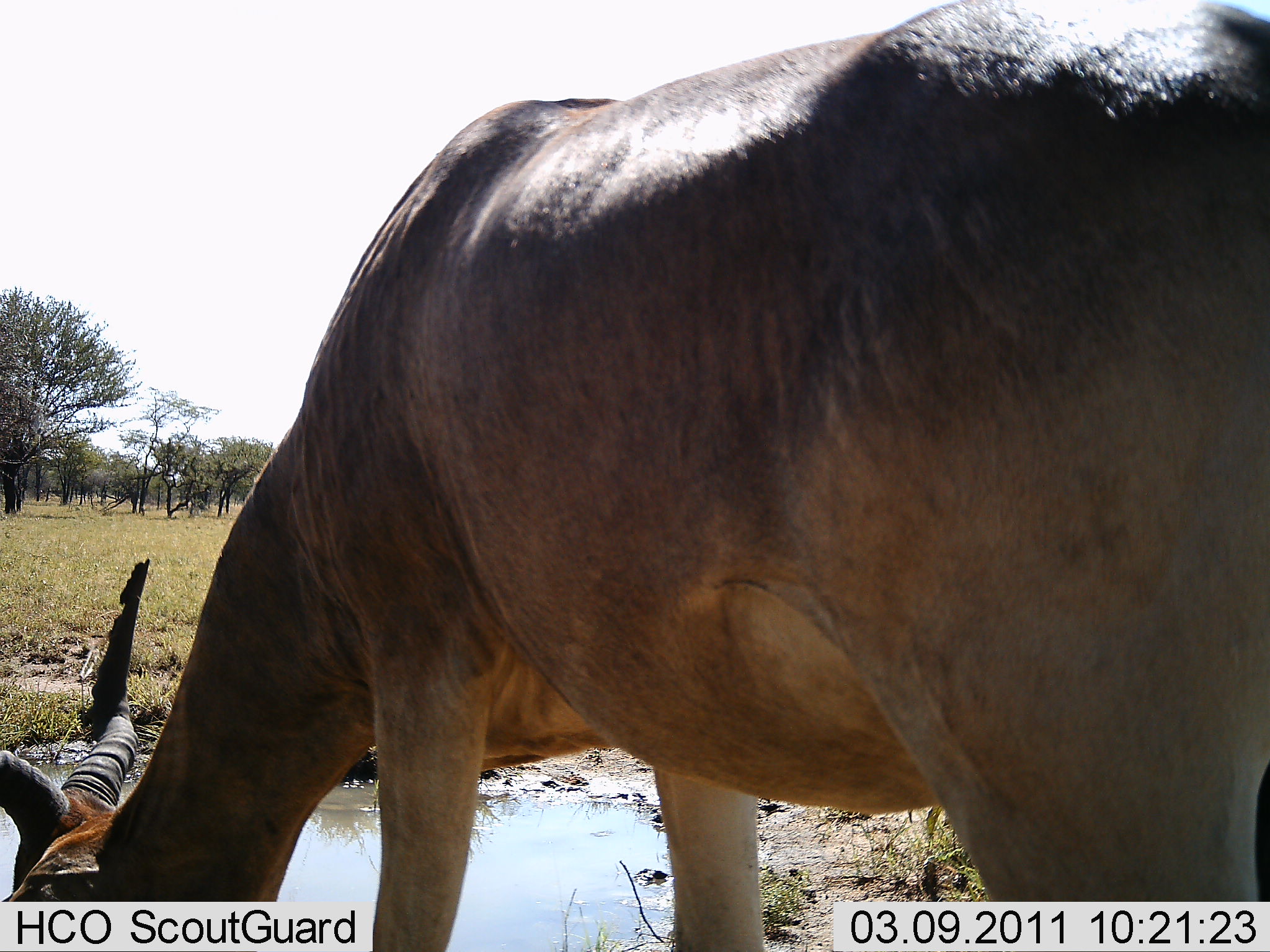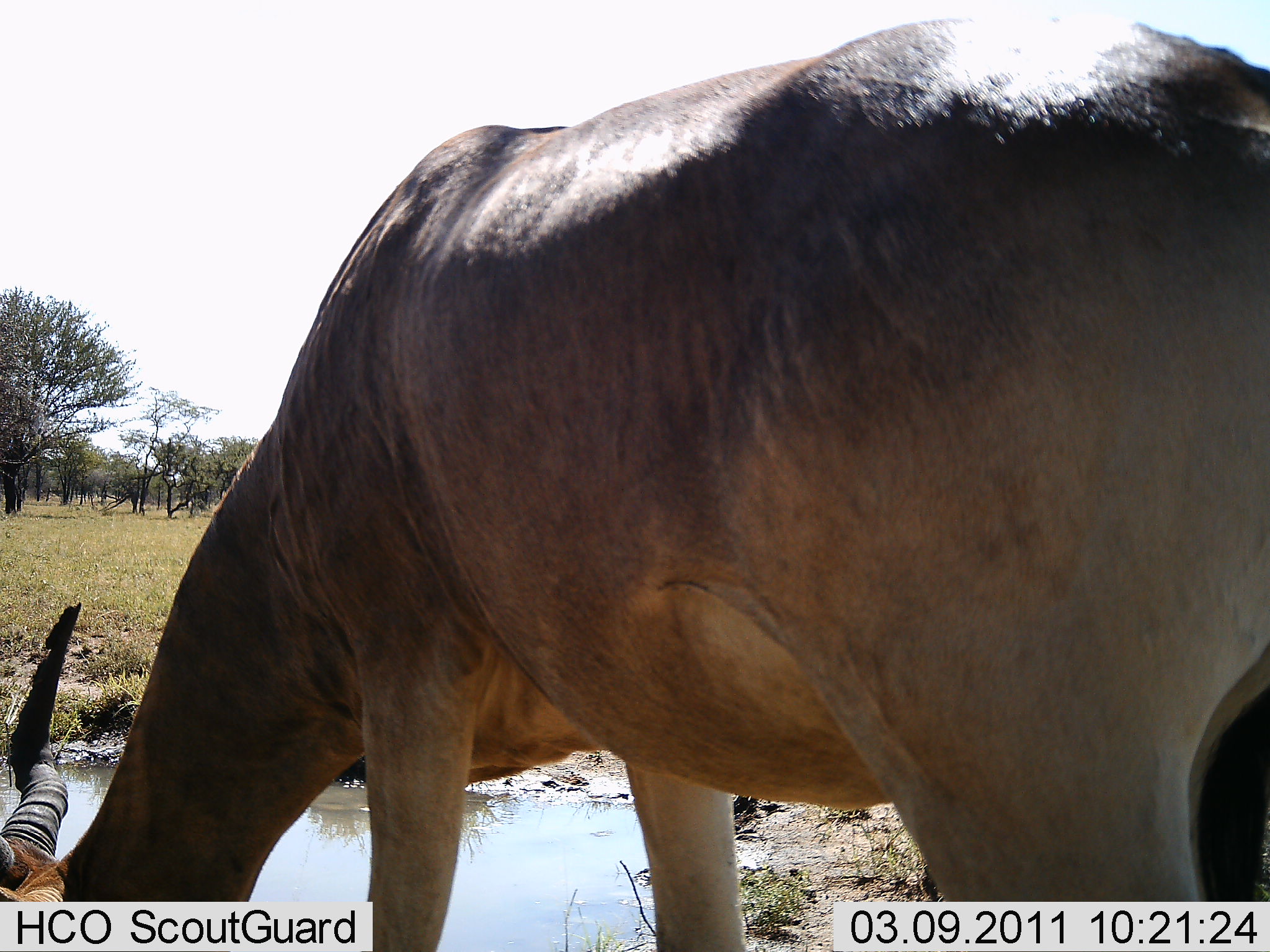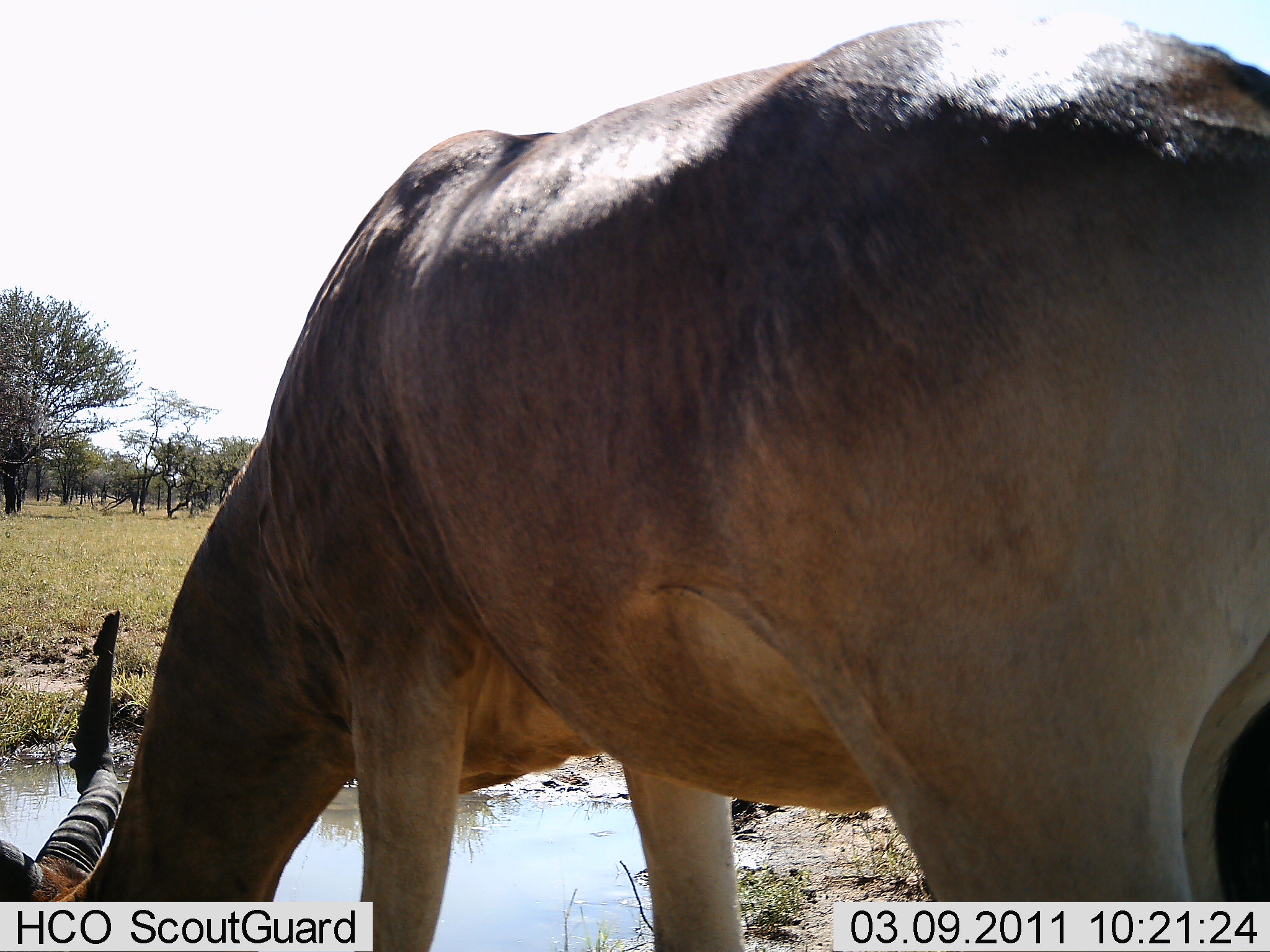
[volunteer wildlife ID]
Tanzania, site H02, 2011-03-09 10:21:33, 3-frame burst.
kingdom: Animalia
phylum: Chordata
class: Mammalia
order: Artiodactyla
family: Bovidae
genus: Alcelaphus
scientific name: Alcelaphus buselaphus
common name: hartebeest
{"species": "hartebeest (Alcelaphus buselaphus)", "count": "1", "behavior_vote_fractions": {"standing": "12%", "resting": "0%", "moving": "0%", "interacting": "0%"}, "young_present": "0%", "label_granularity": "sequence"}